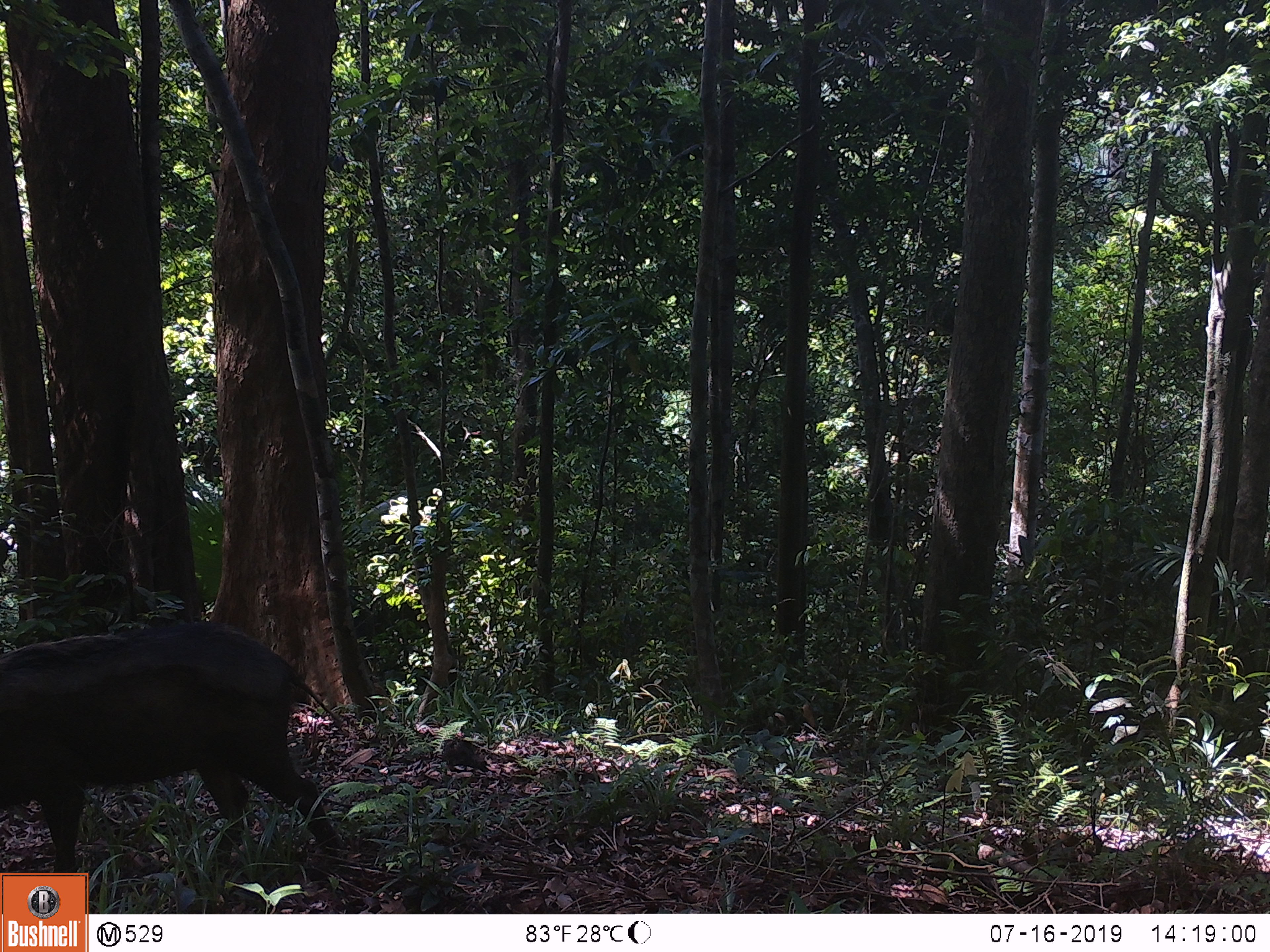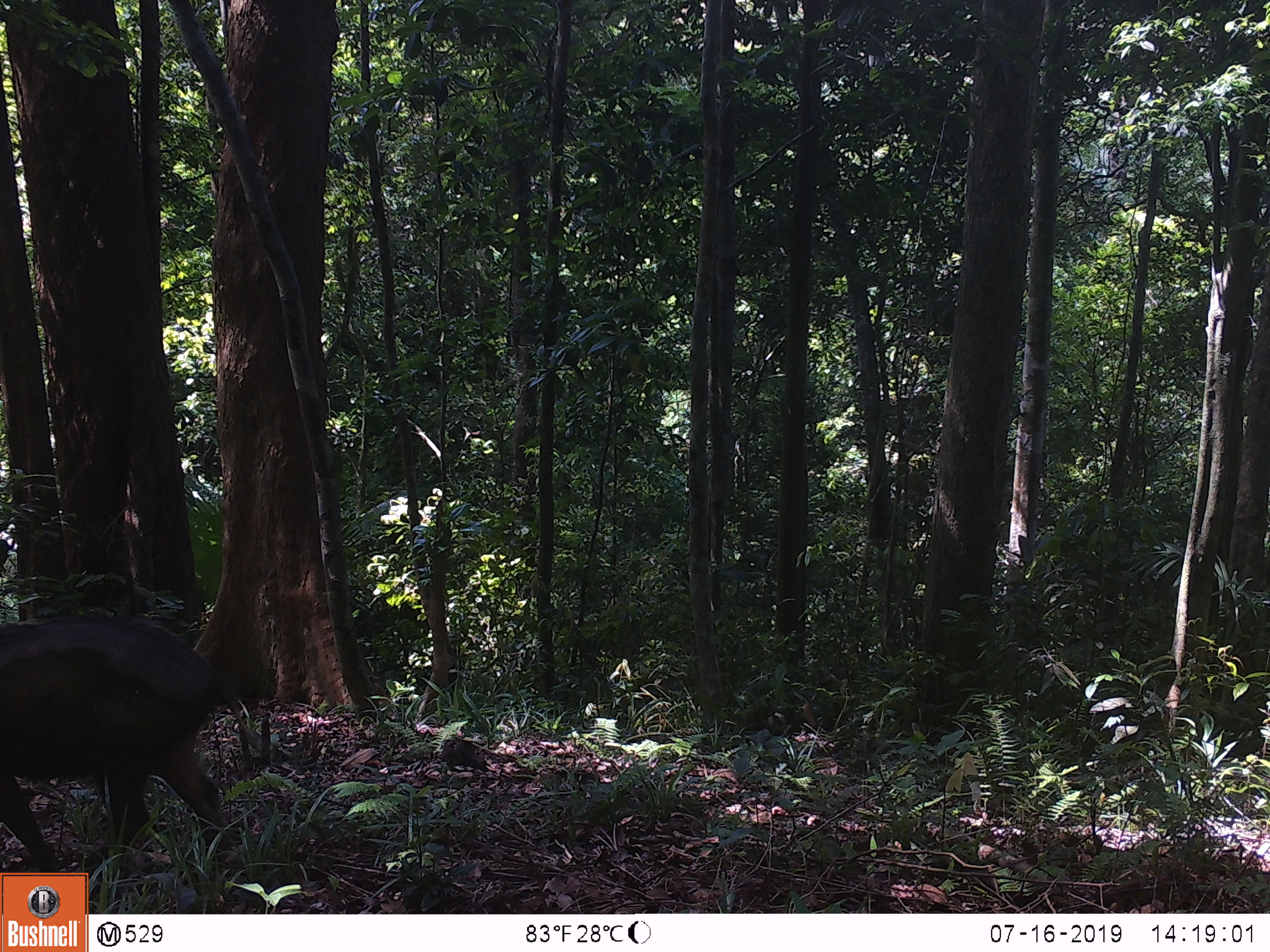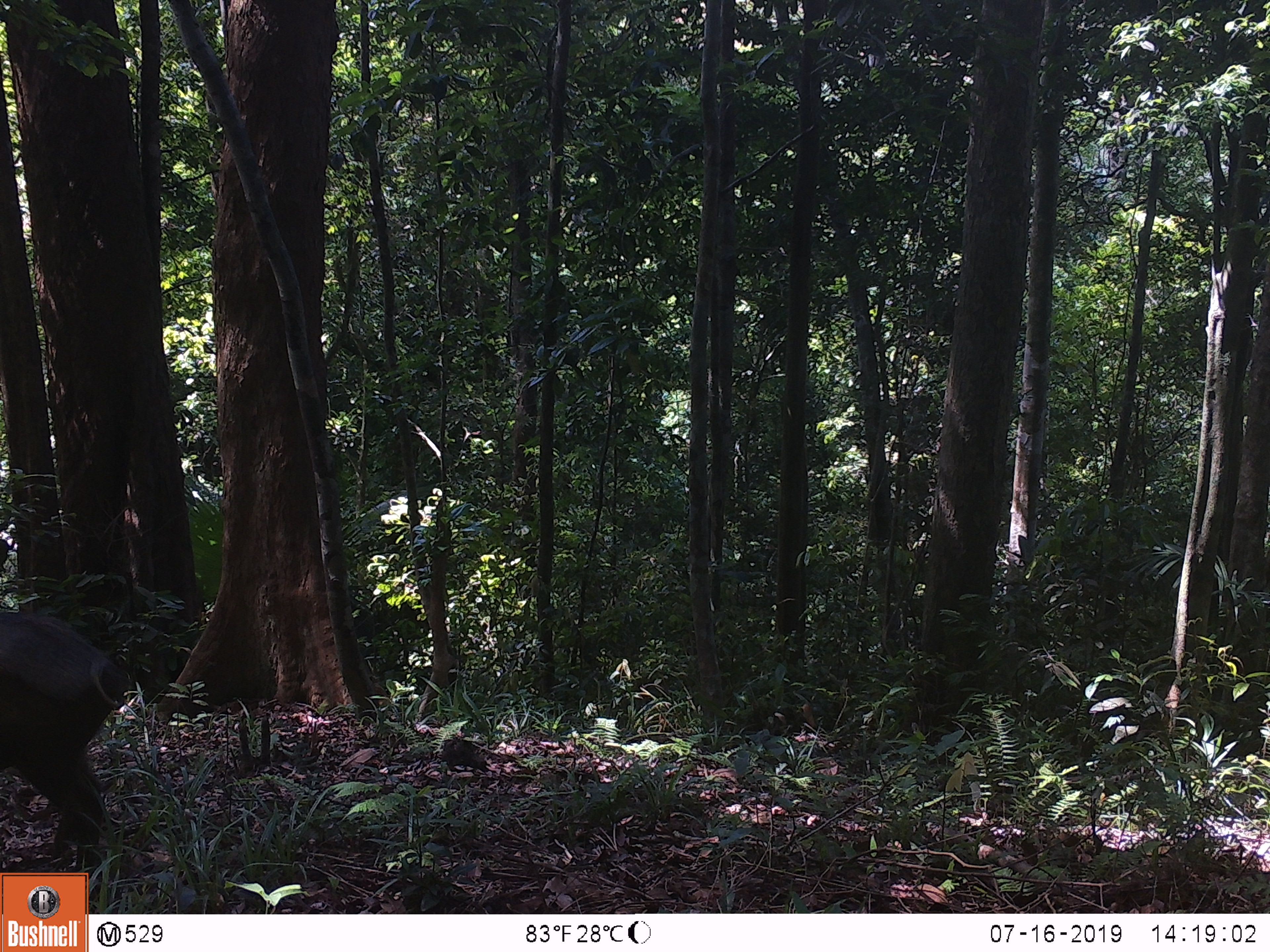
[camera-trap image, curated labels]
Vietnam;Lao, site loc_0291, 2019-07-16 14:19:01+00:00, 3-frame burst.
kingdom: Animalia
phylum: Chordata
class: Mammalia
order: Artiodactyla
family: Suidae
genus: Sus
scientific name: Sus scrofa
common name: eurasian wild pig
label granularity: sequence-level